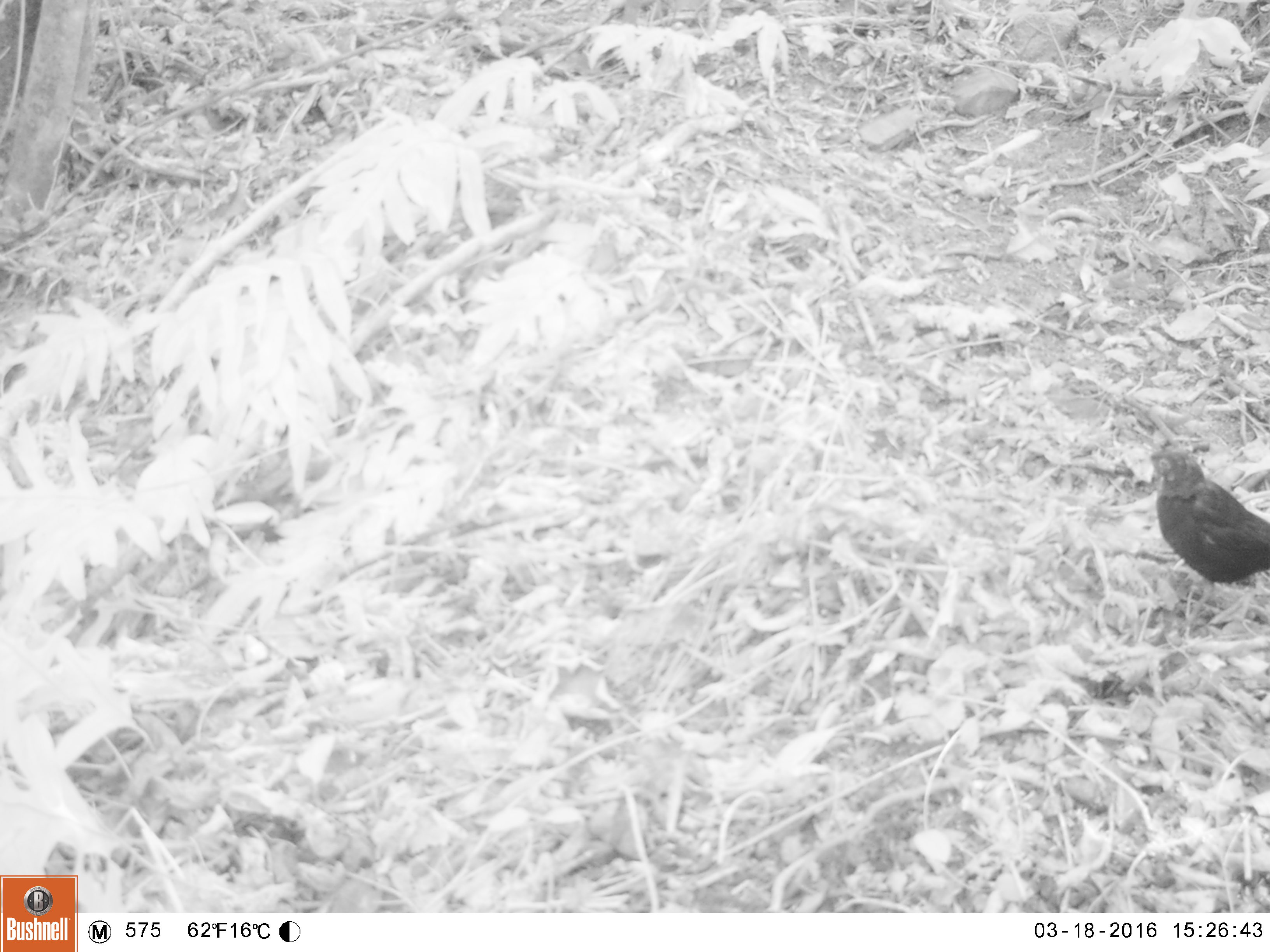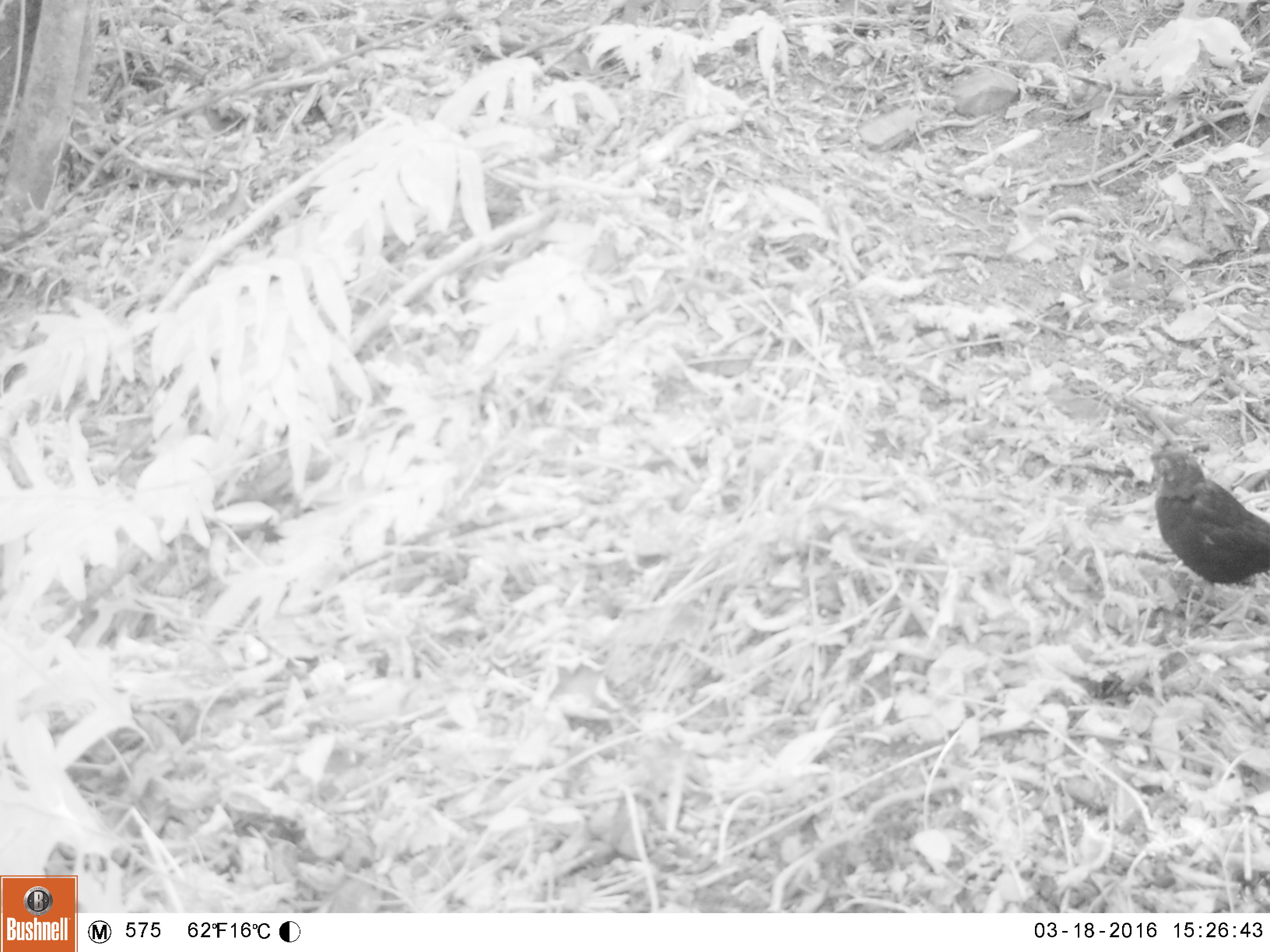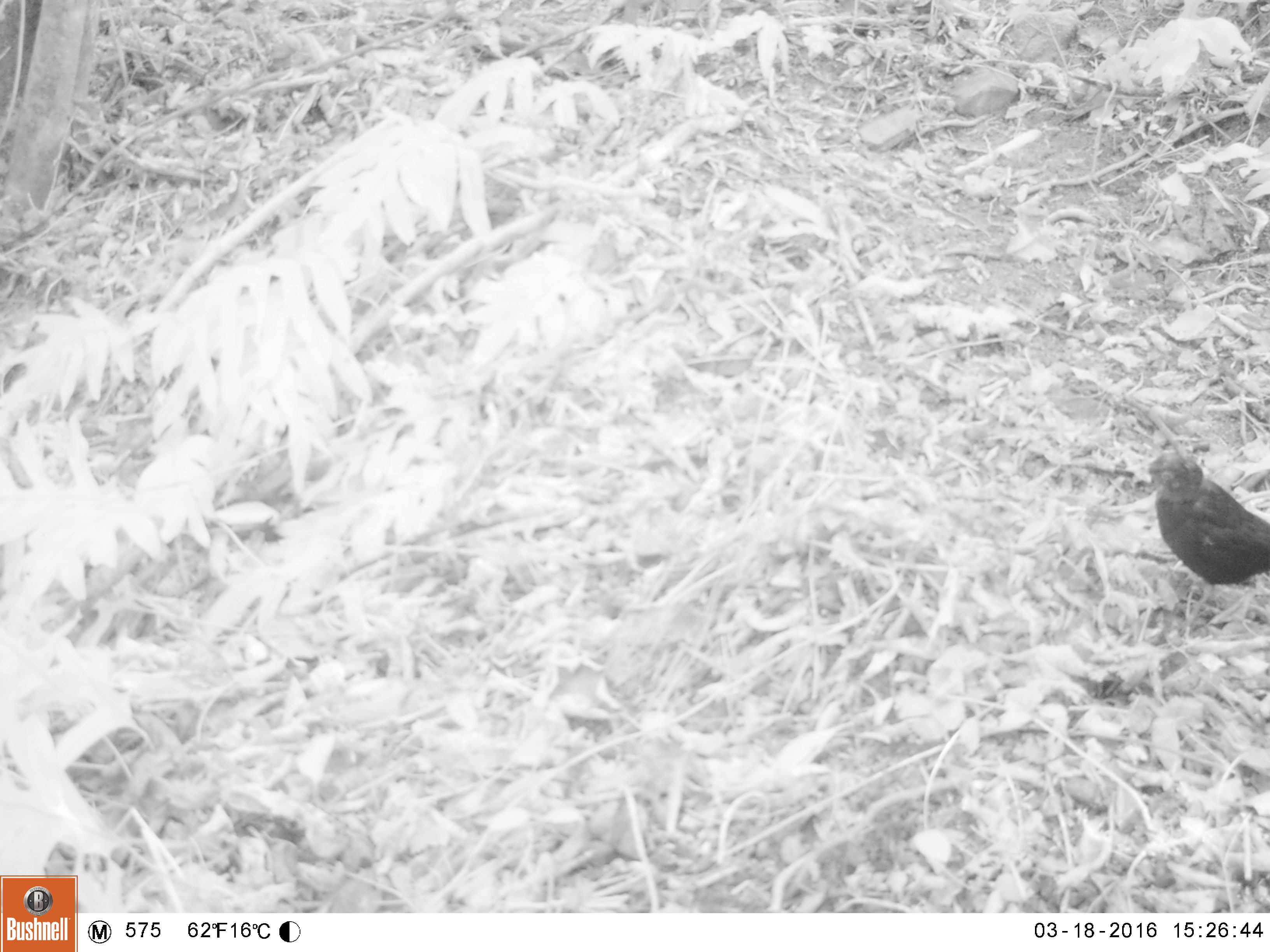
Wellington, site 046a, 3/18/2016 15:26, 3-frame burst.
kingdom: Animalia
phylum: Chordata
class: Aves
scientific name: Aves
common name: bird